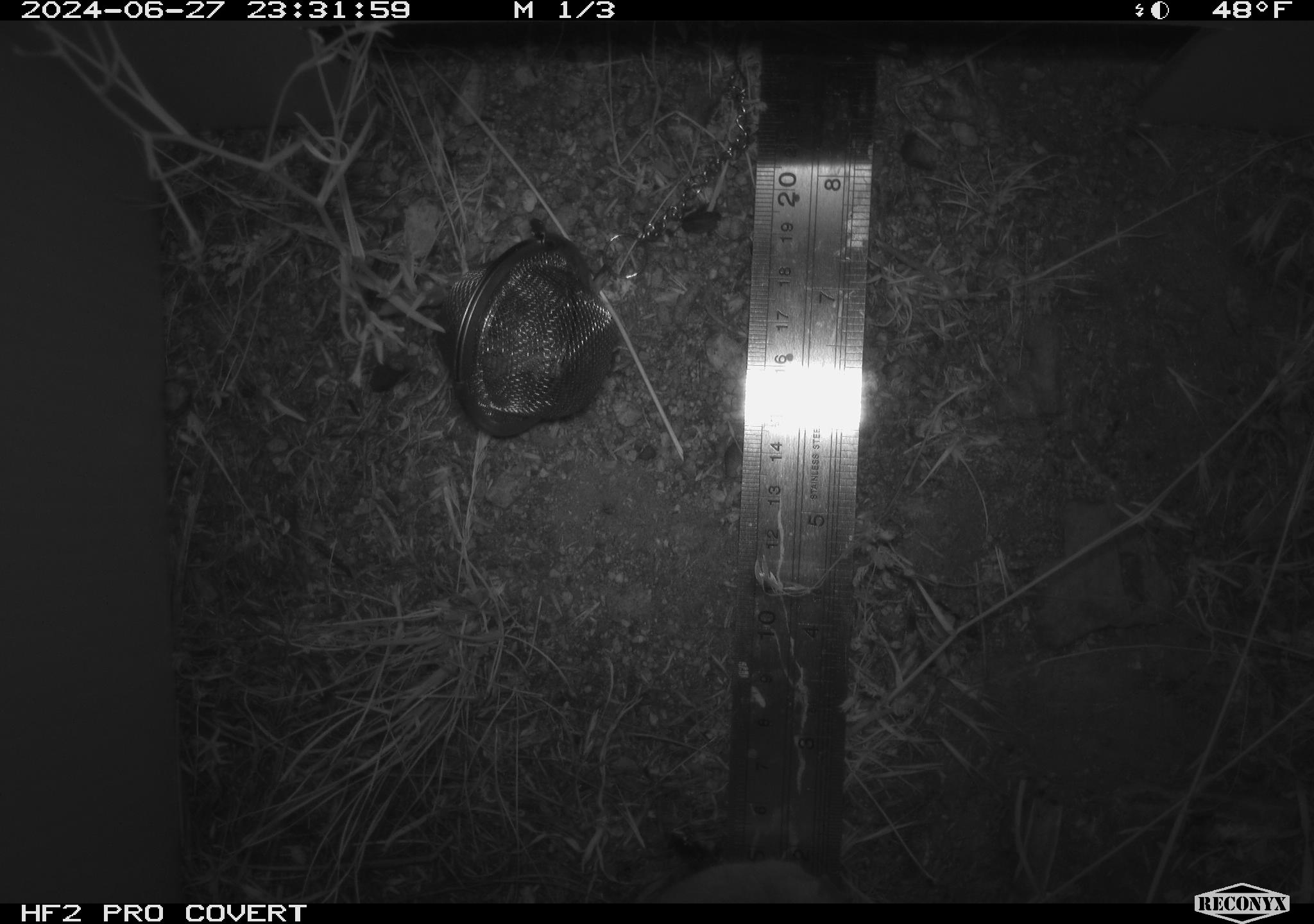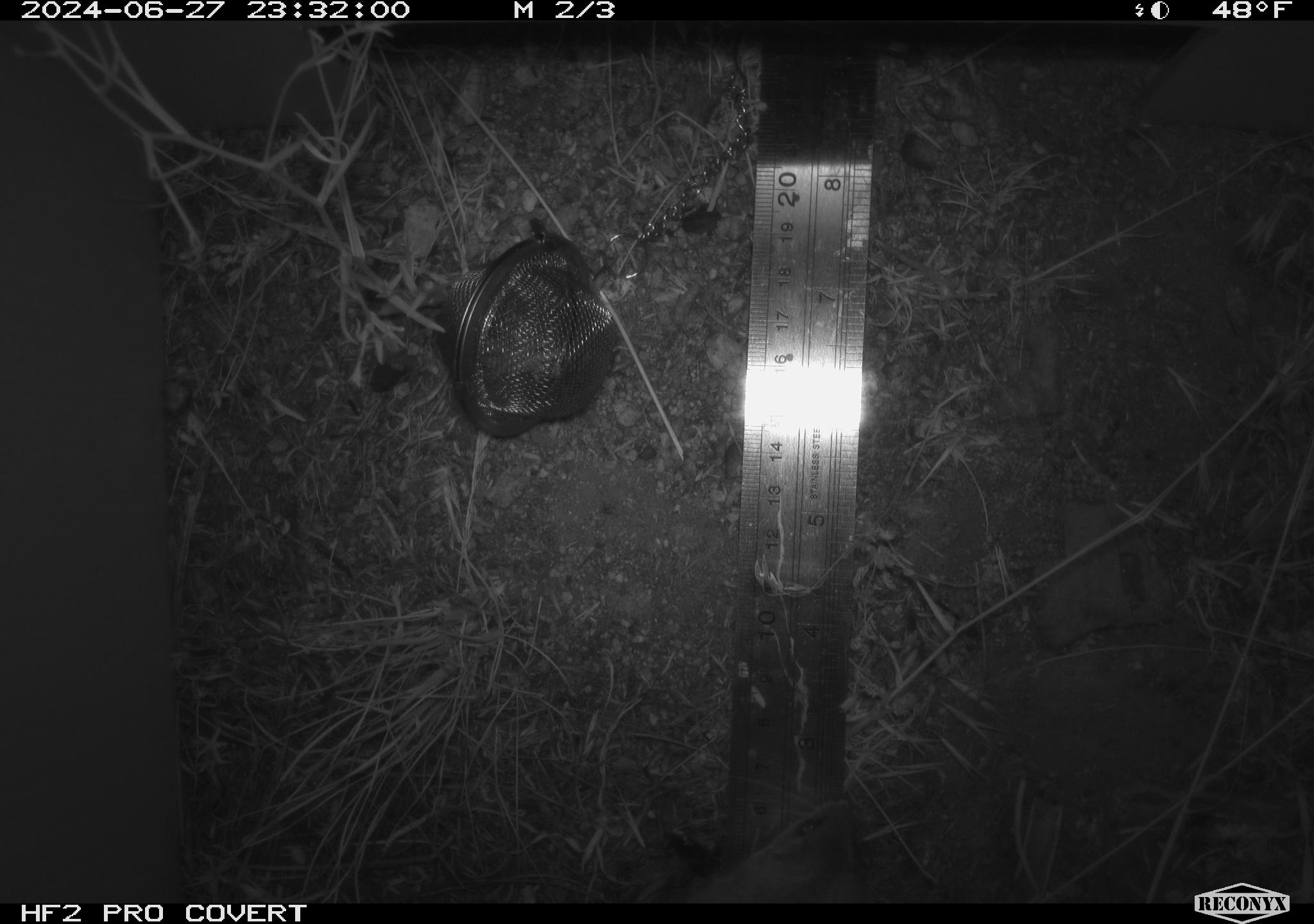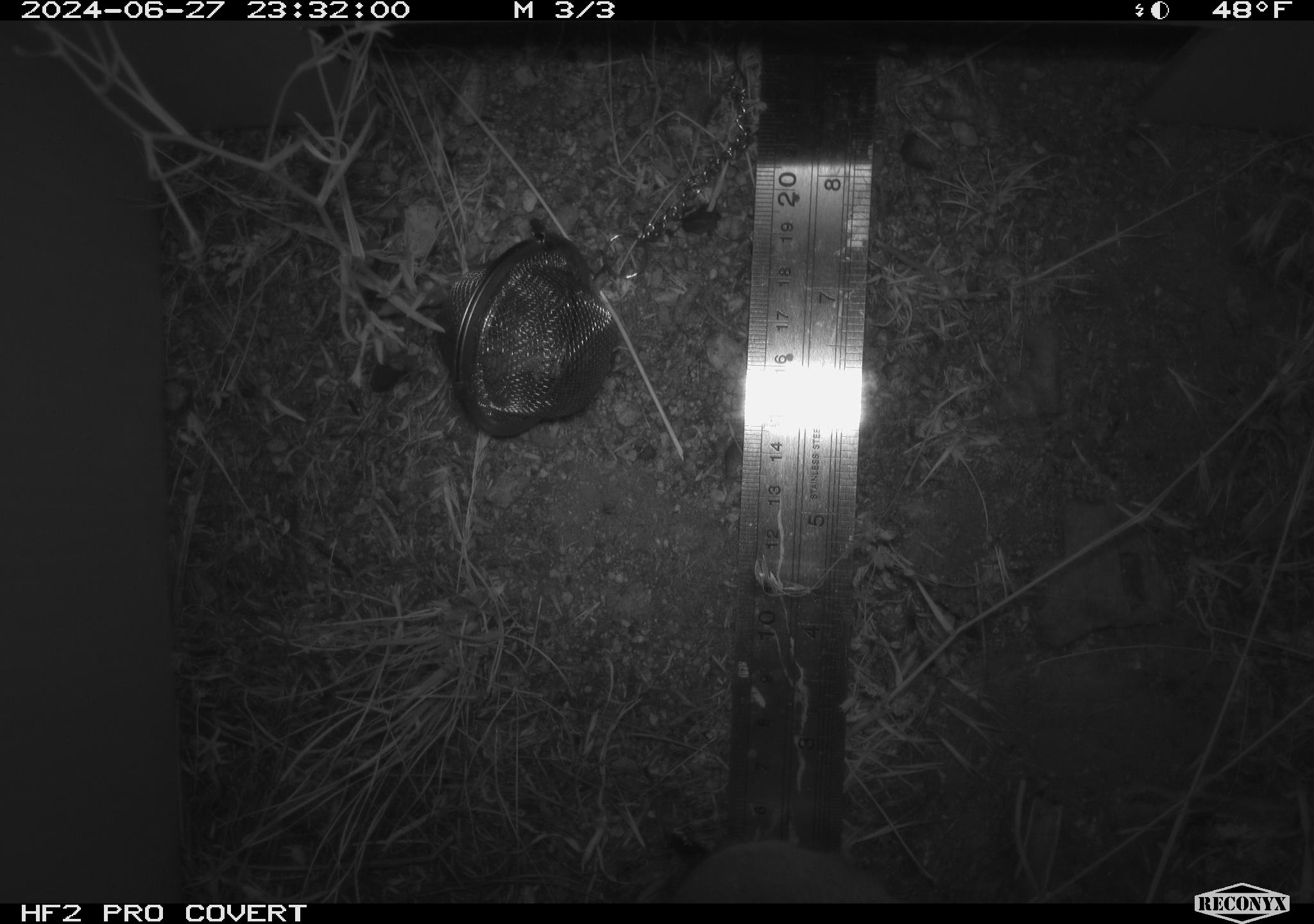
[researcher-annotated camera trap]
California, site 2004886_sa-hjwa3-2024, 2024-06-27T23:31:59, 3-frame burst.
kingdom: Animalia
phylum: Chordata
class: Mammalia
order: Rodentia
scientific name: Rodentia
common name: rodent